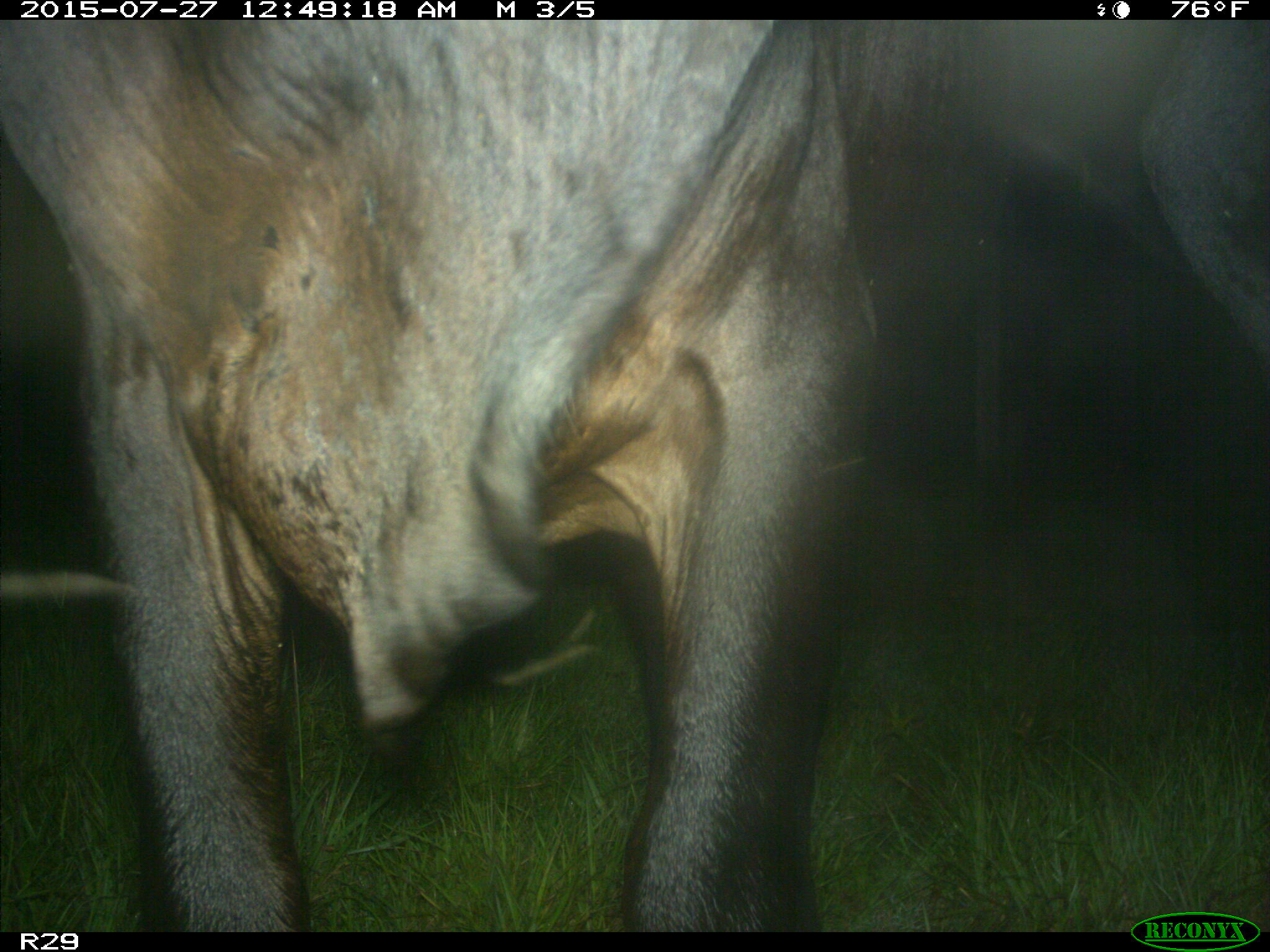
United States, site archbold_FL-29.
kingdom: Animalia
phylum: Chordata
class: Mammalia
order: Artiodactyla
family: Bovidae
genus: Bos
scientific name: Bos taurus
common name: domestic cow